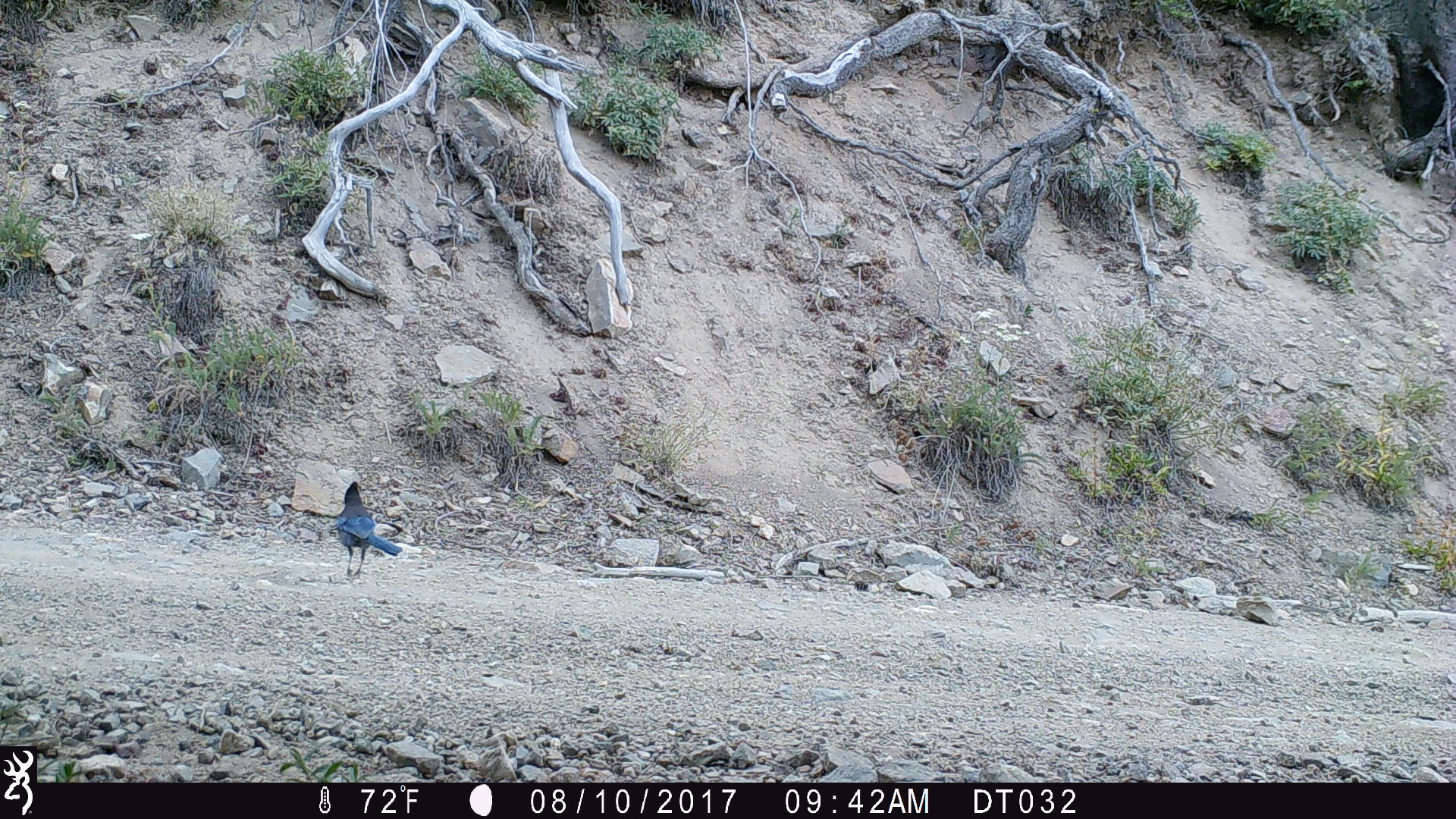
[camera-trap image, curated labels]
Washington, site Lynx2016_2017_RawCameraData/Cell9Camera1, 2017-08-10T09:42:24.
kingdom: Animalia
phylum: Chordata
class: Aves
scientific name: Aves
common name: birds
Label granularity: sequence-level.